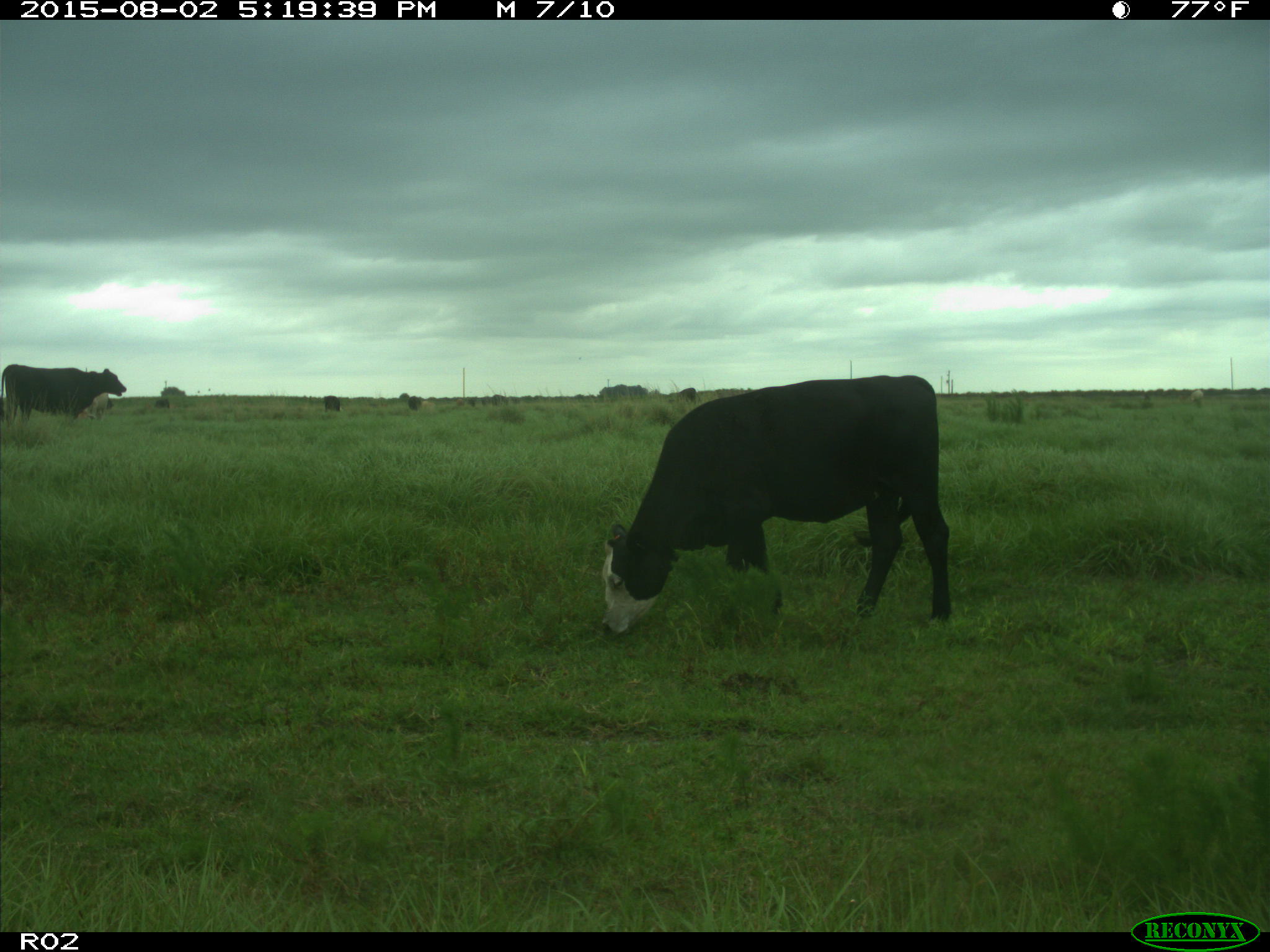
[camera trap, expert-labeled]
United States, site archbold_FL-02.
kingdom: Animalia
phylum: Chordata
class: Mammalia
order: Artiodactyla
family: Bovidae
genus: Bos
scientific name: Bos taurus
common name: domestic cow